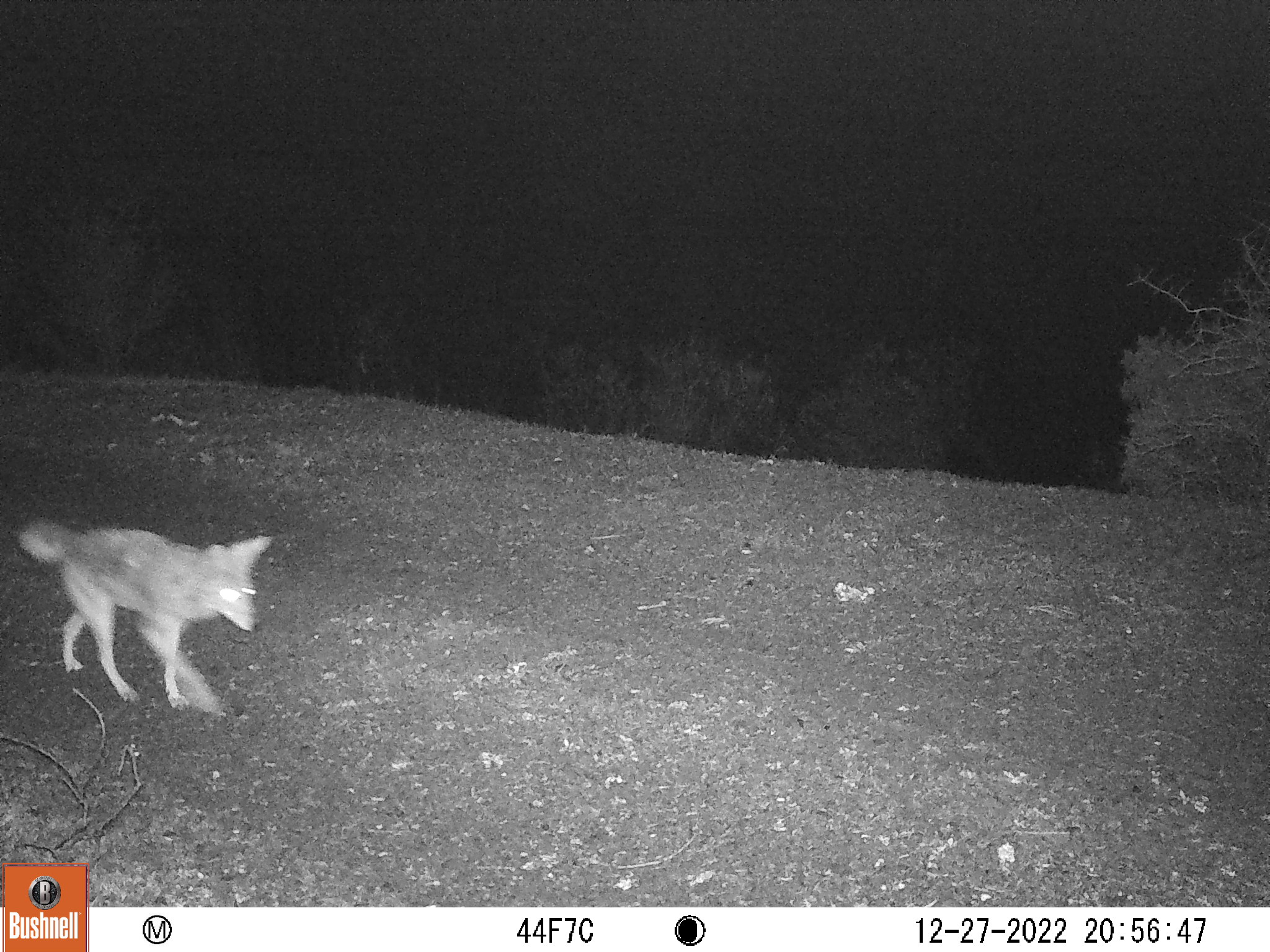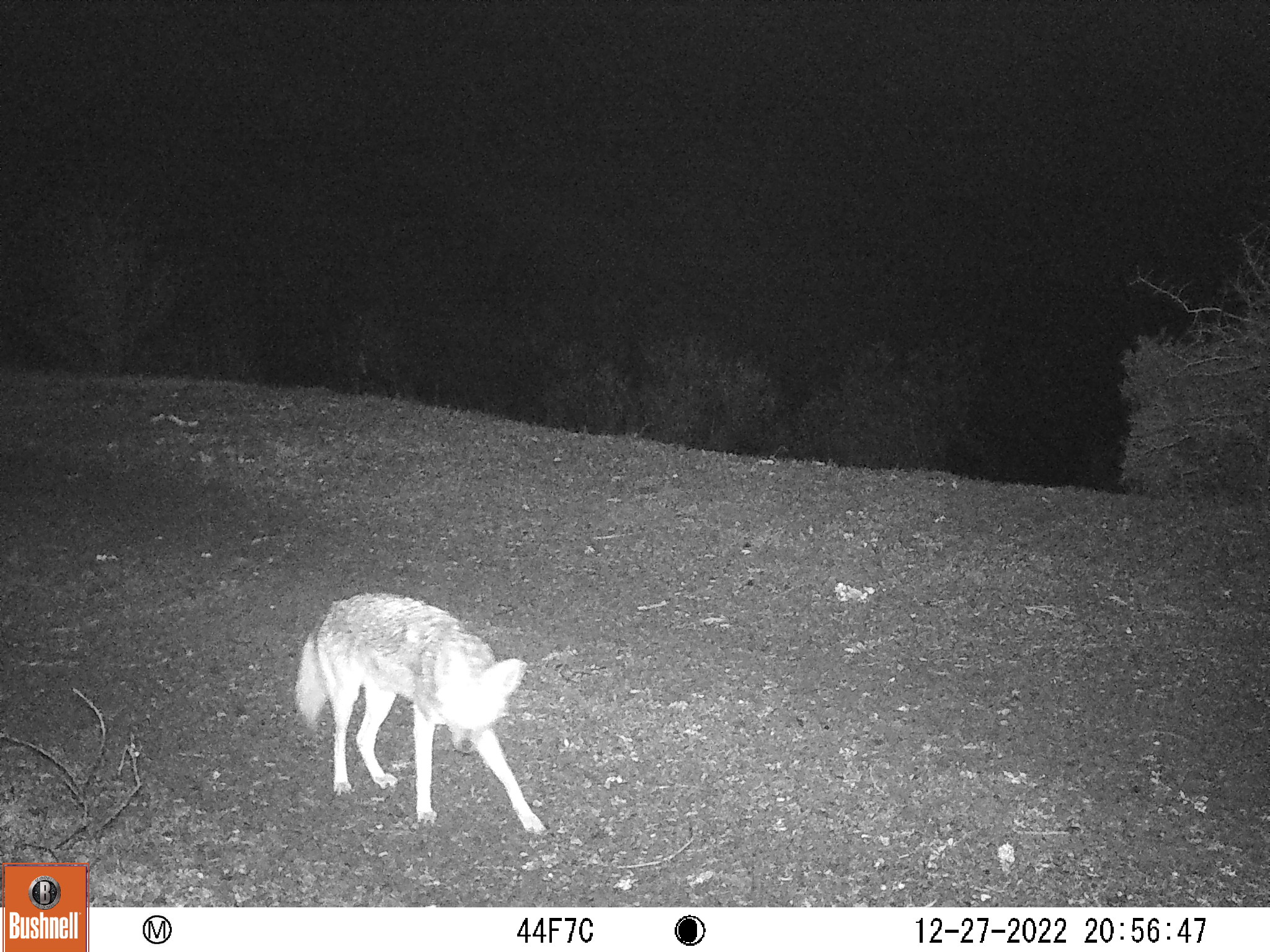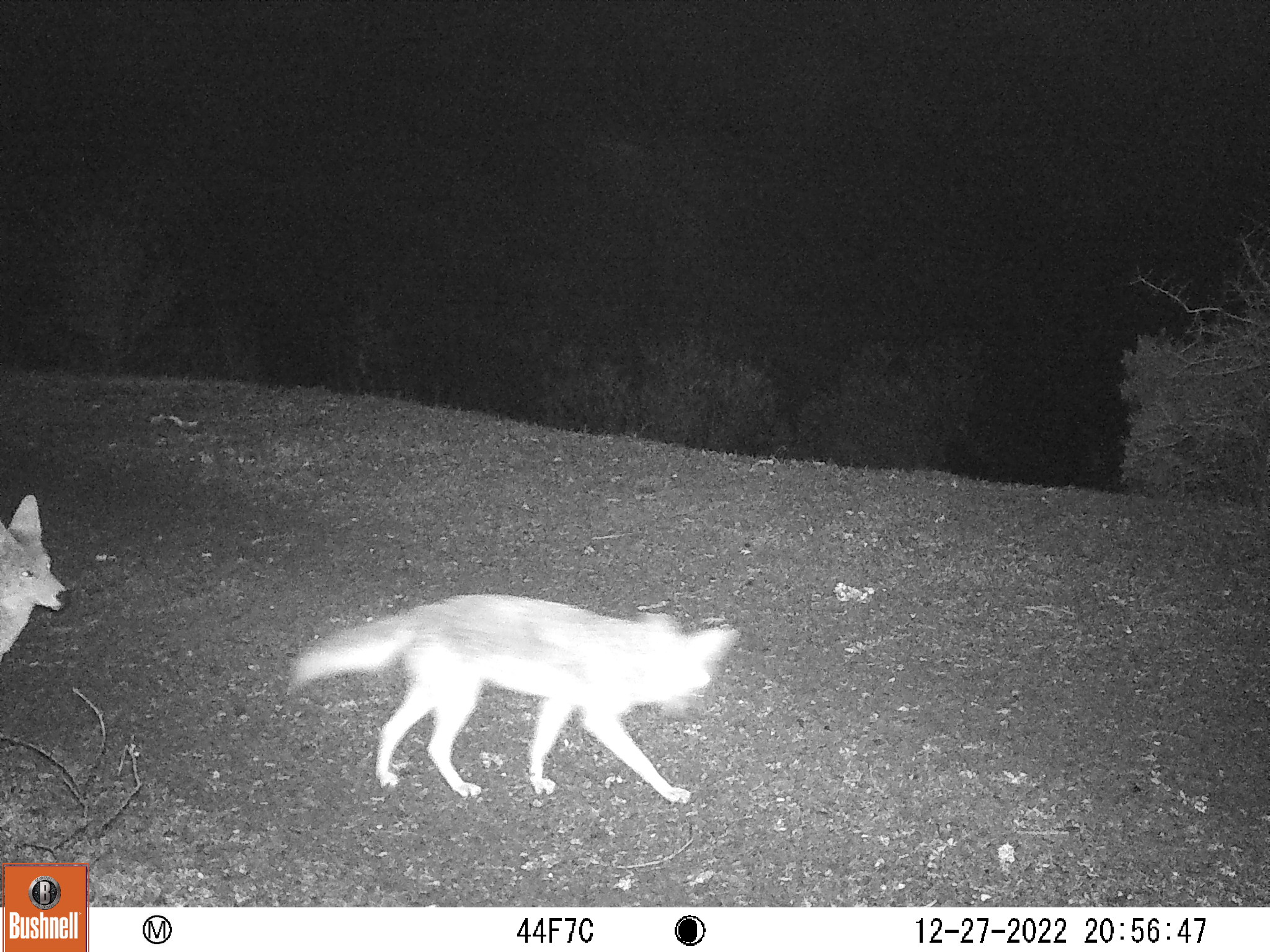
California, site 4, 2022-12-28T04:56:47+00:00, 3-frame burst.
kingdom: Animalia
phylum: Chordata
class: Mammalia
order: Carnivora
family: Canidae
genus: Canis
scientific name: Canis latrans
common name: coyote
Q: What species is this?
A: Coyote (Canis latrans).